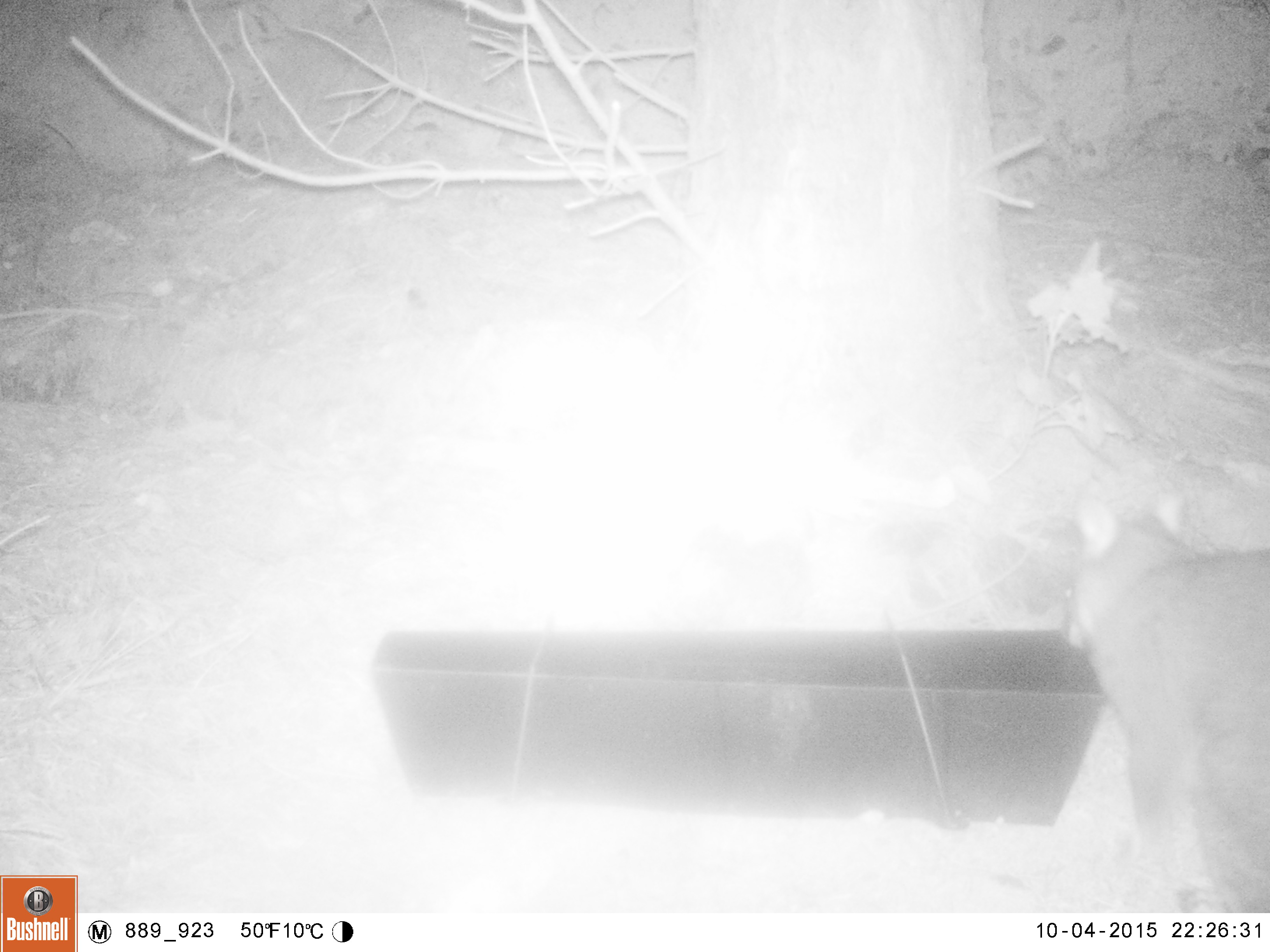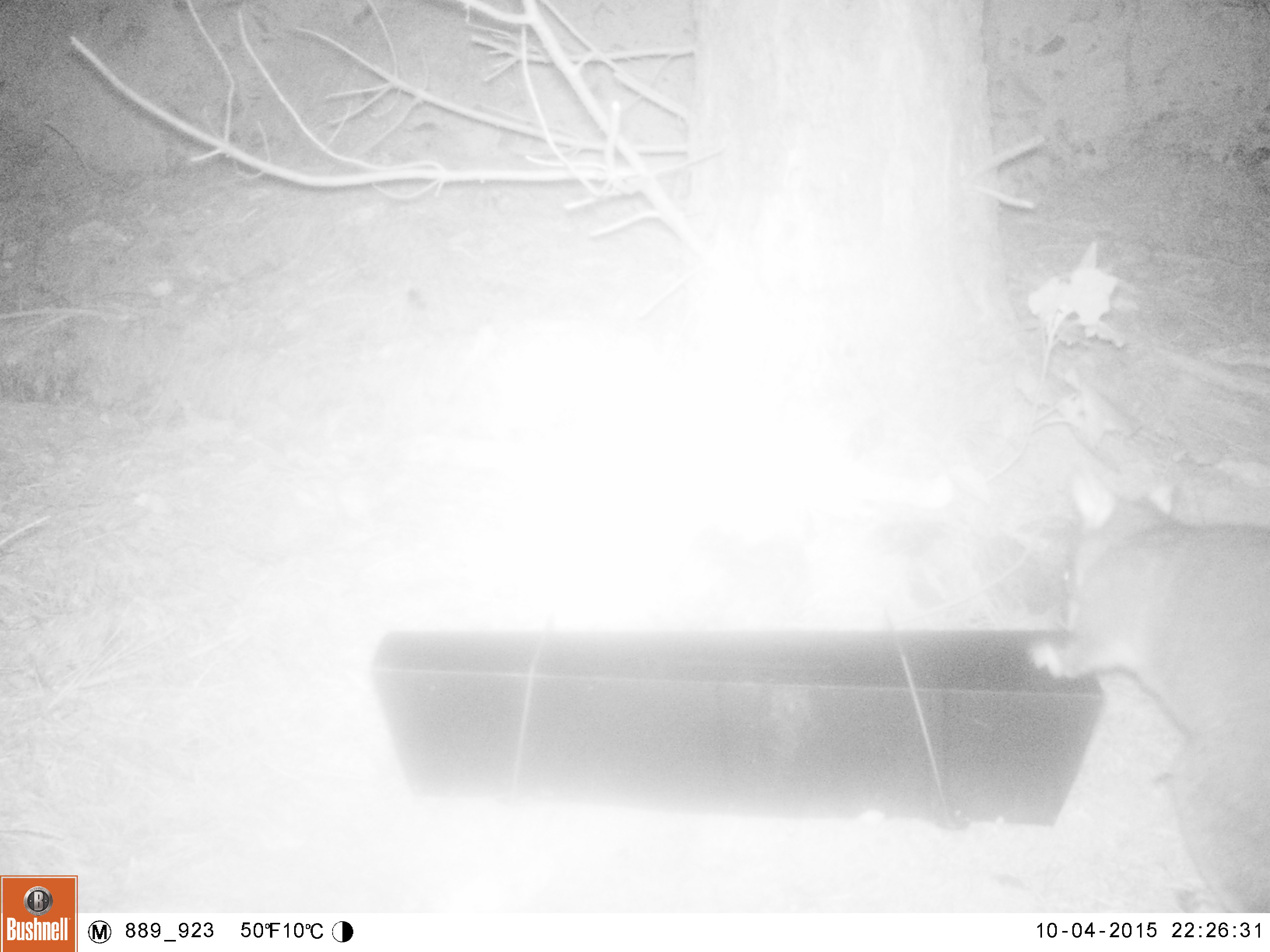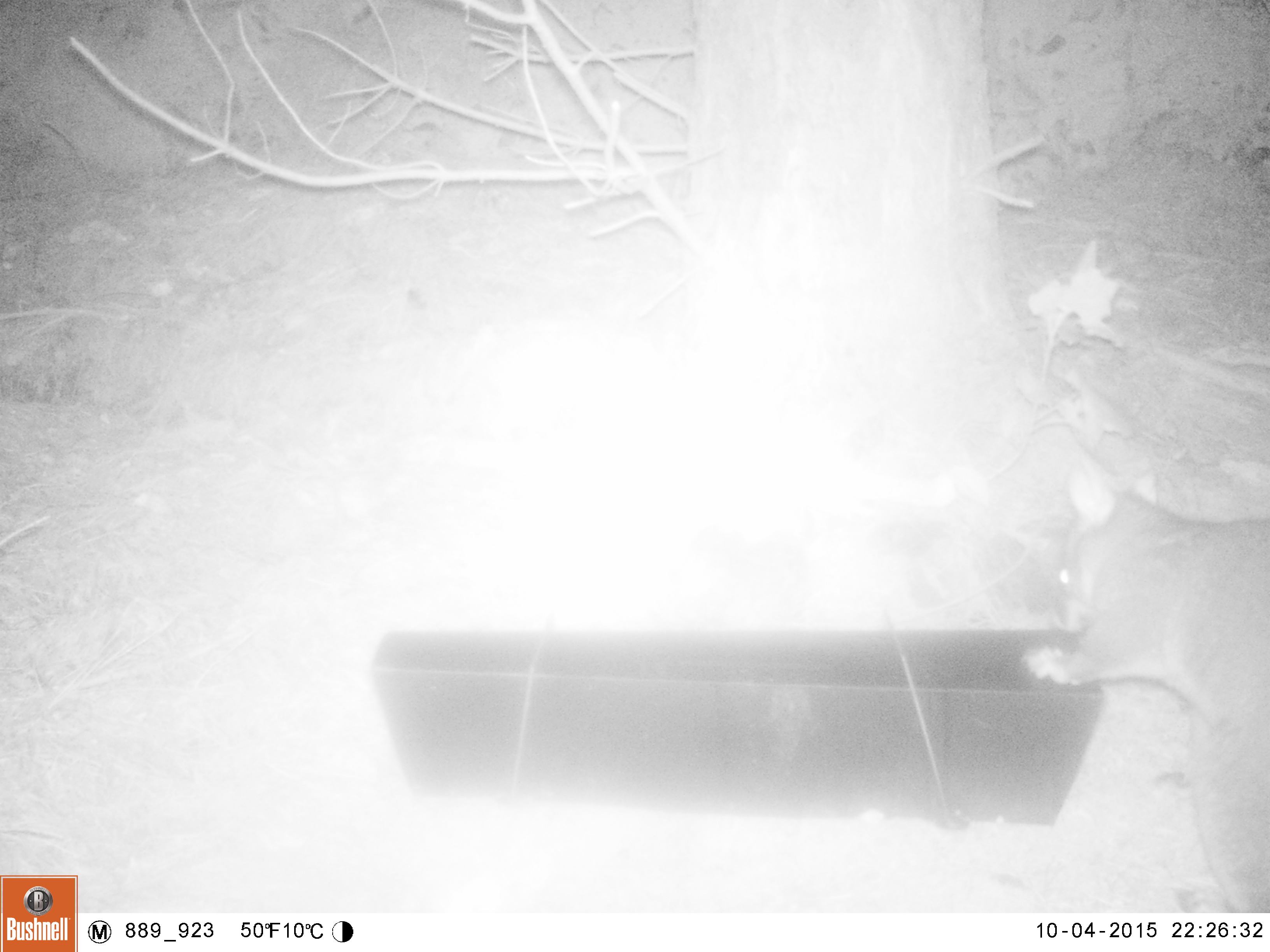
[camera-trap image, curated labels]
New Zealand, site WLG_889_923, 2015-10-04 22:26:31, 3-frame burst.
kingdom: Animalia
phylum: Chordata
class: Mammalia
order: Diprotodontia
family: Phalangeridae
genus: Trichosurus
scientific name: Trichosurus vulpecula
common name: common brushtail possum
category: possum